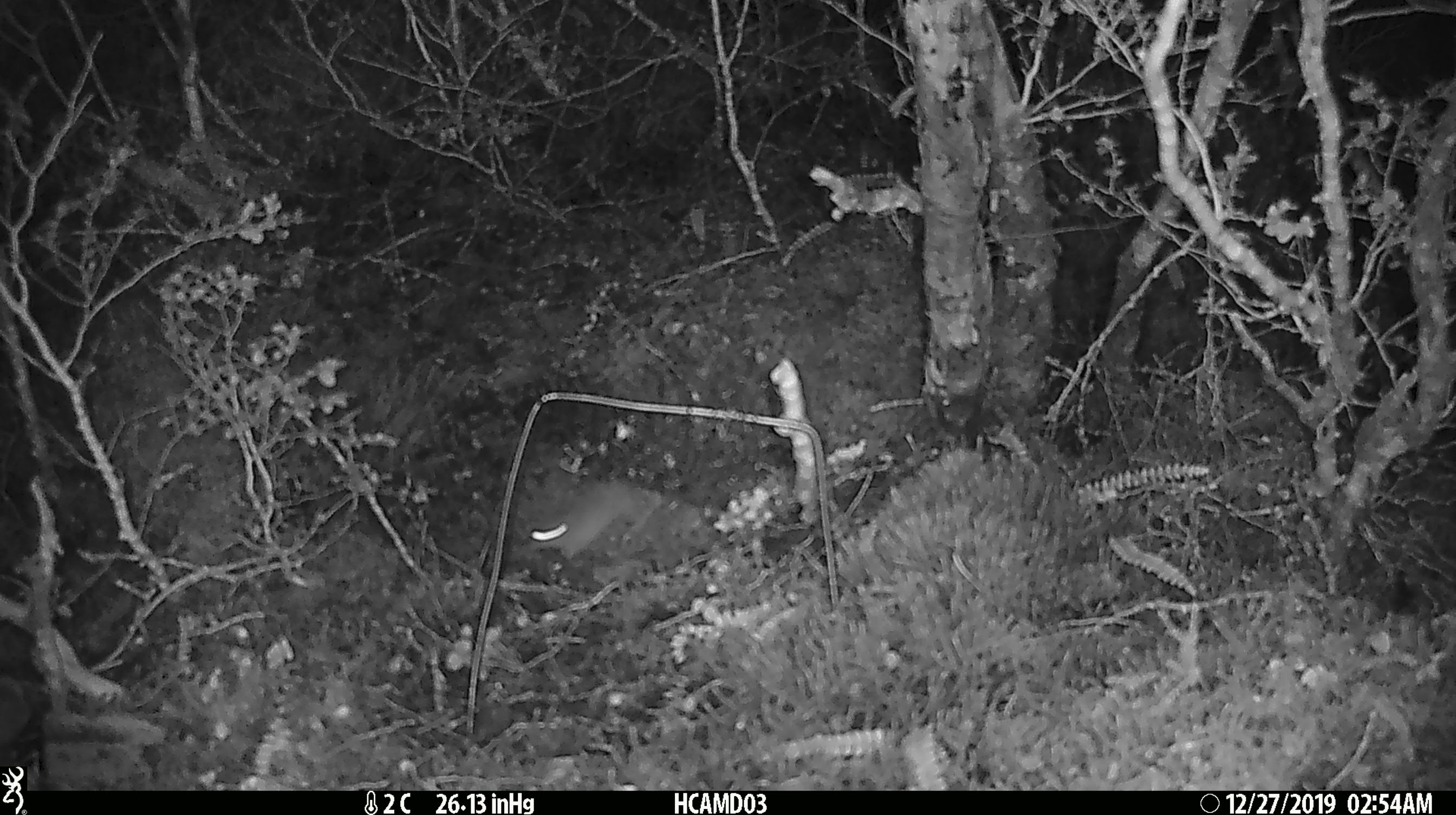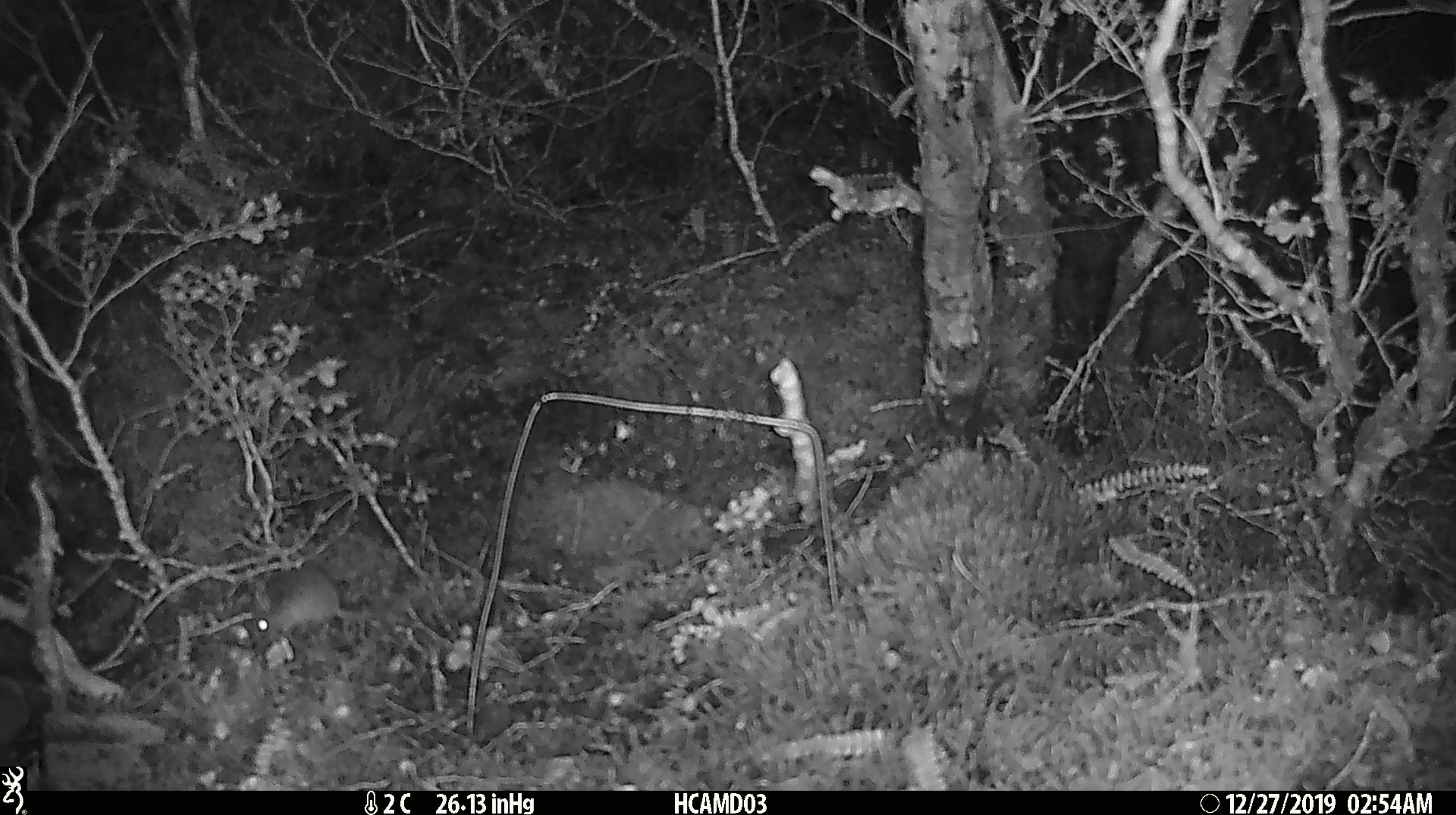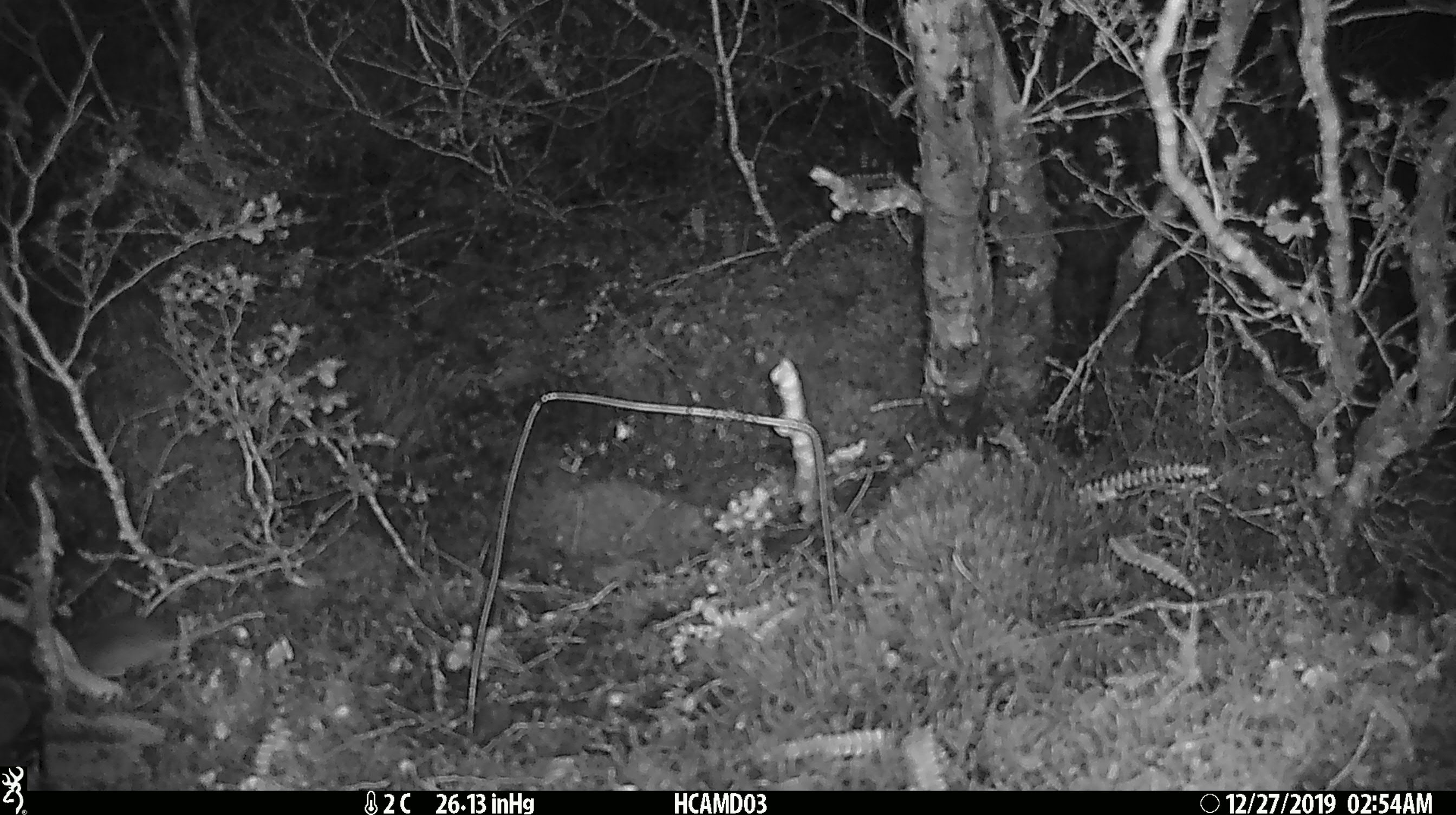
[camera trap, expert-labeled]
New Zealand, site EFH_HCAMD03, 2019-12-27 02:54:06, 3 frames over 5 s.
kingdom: Animalia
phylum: Chordata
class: Mammalia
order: Rodentia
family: Muridae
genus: Mus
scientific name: Mus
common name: mouse